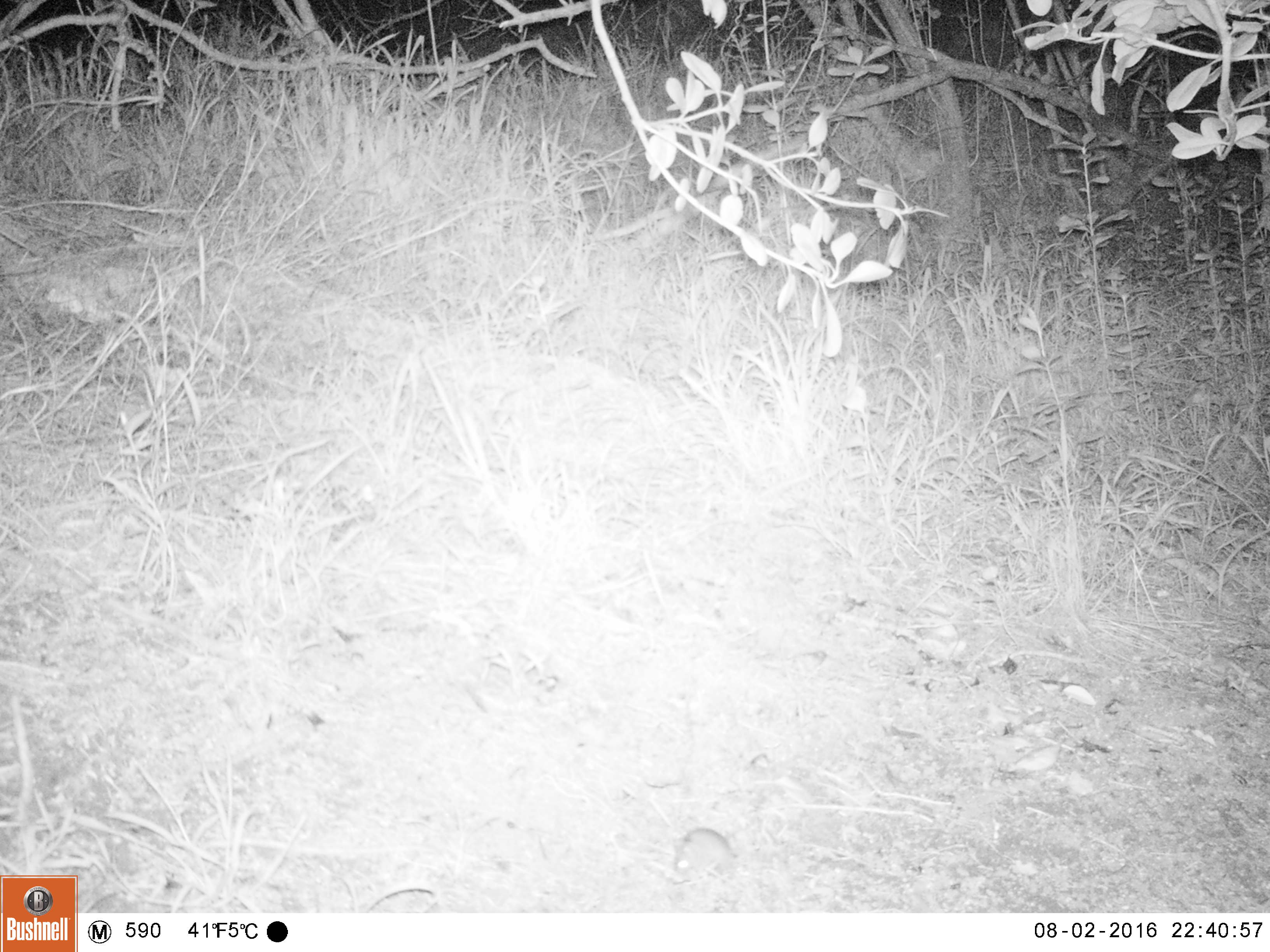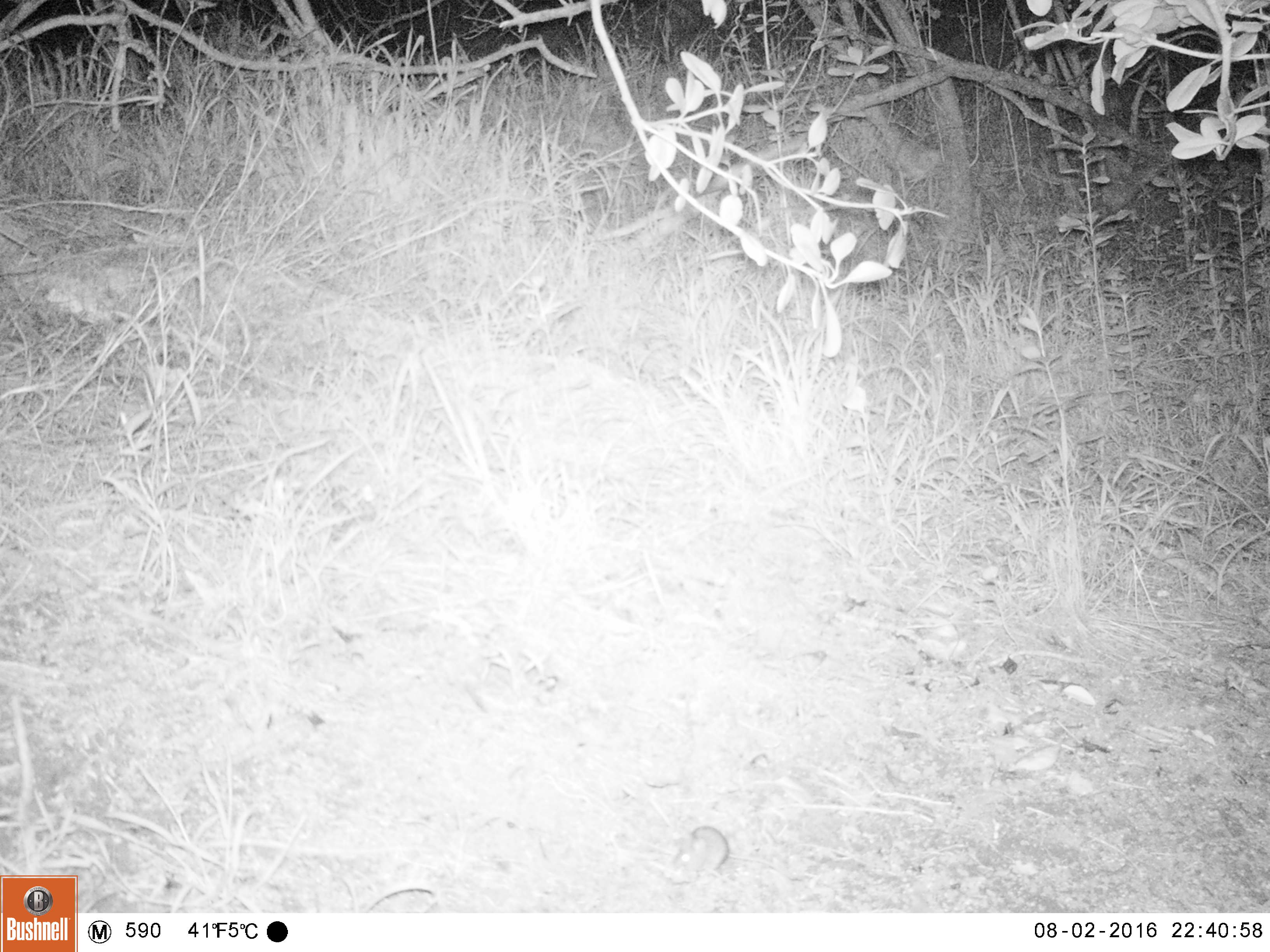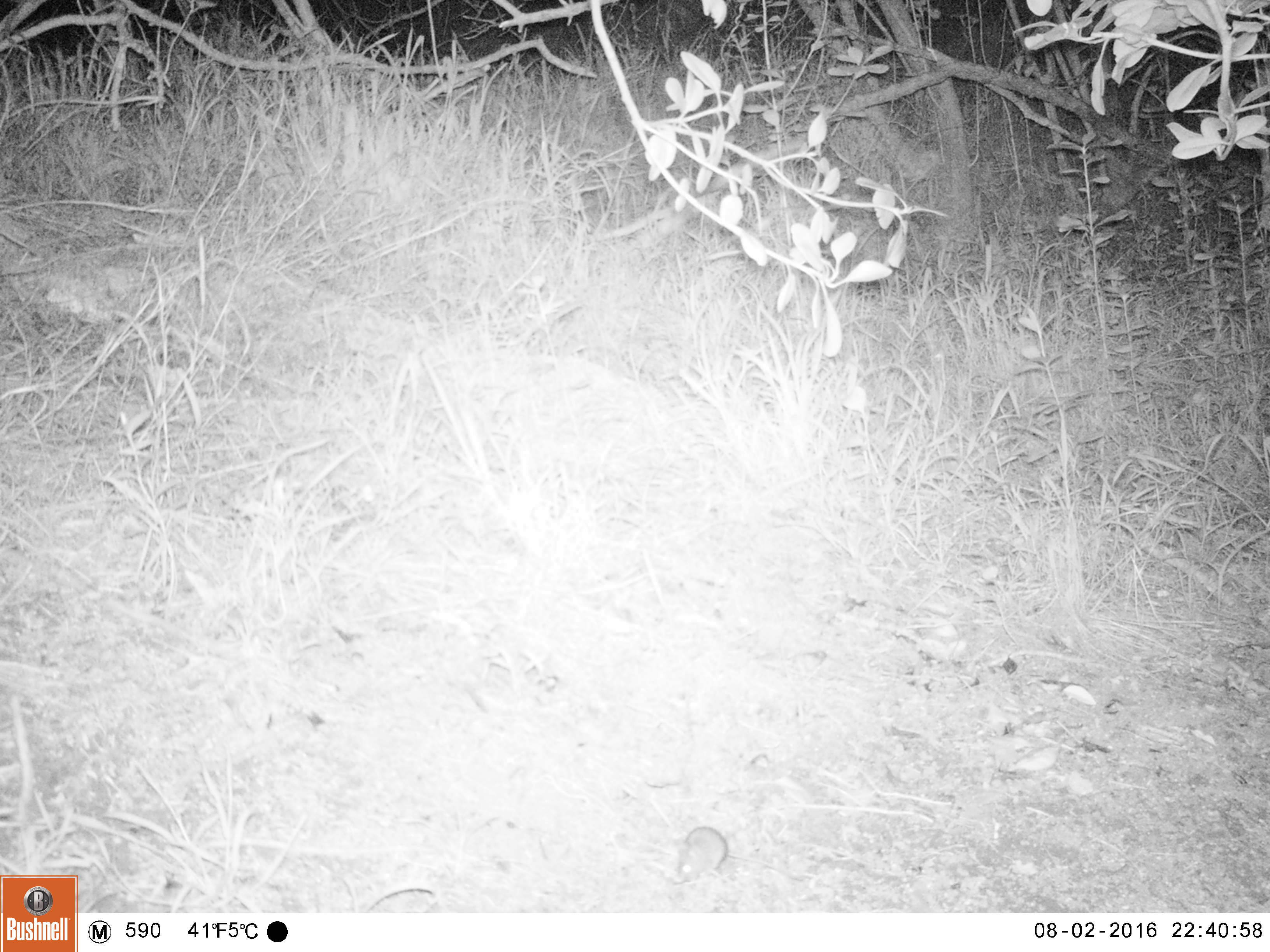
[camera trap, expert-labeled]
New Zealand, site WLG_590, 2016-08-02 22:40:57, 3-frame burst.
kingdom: Animalia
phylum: Chordata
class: Mammalia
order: Rodentia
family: Muridae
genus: Mus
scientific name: Mus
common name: mouse